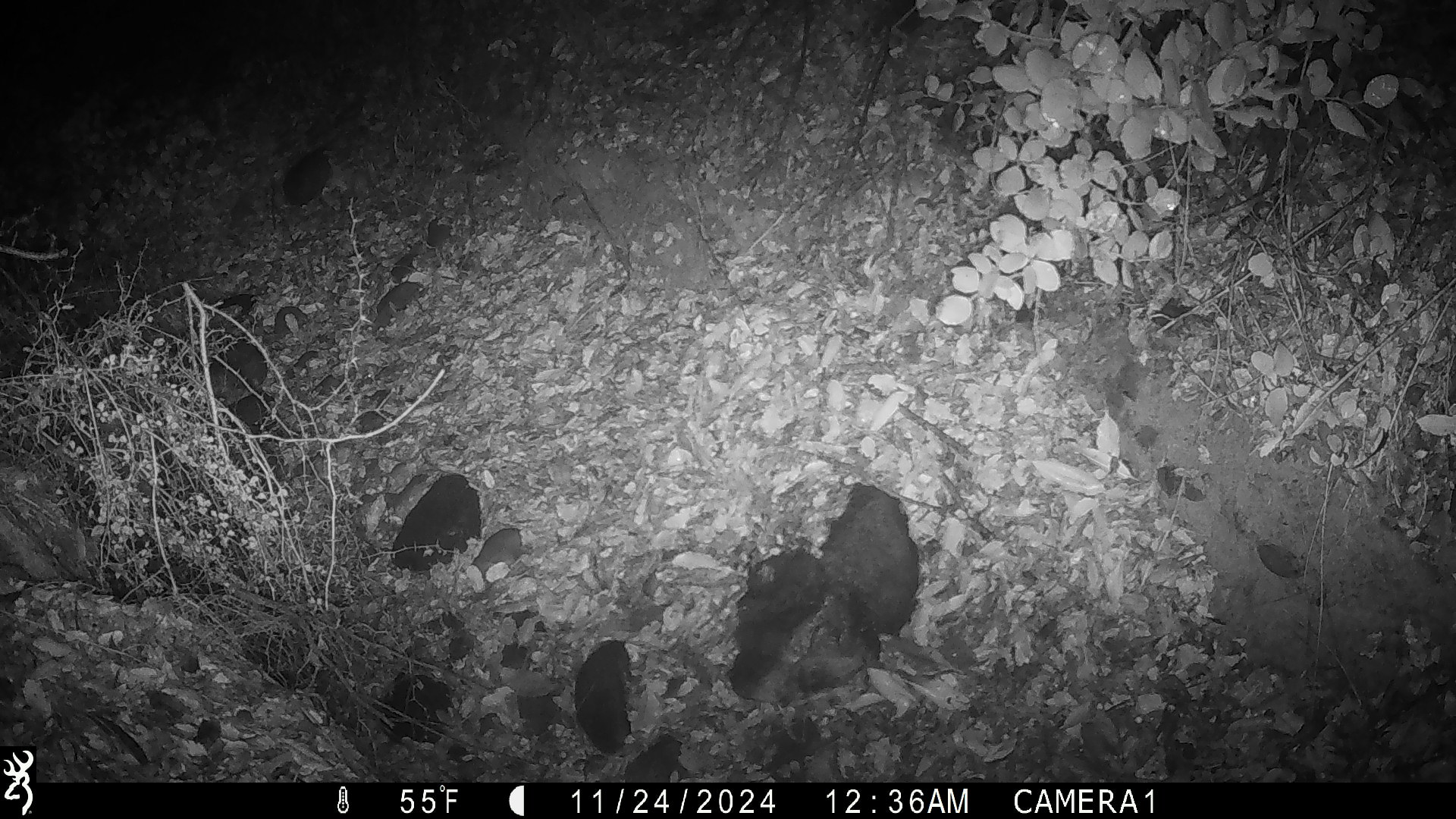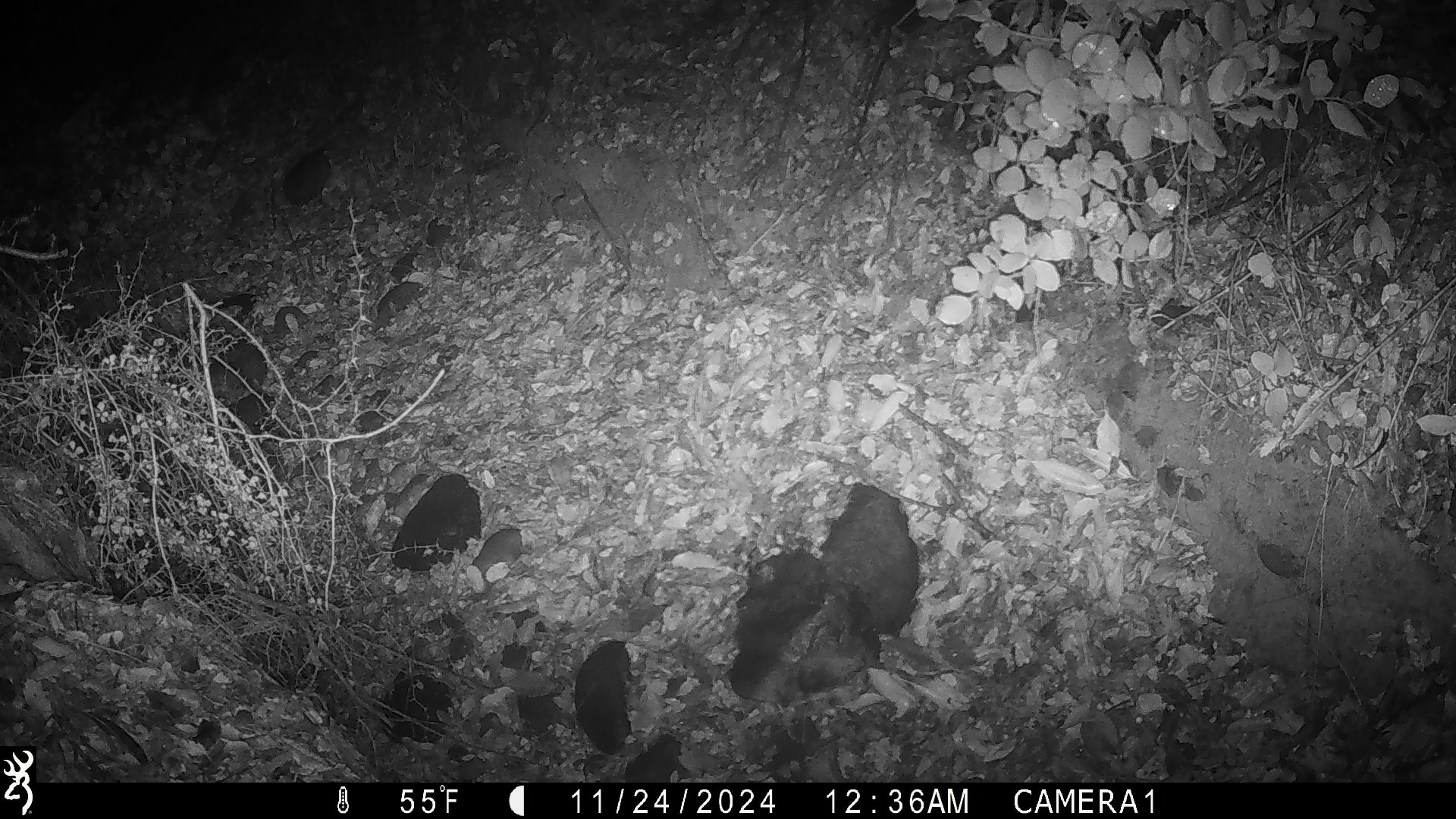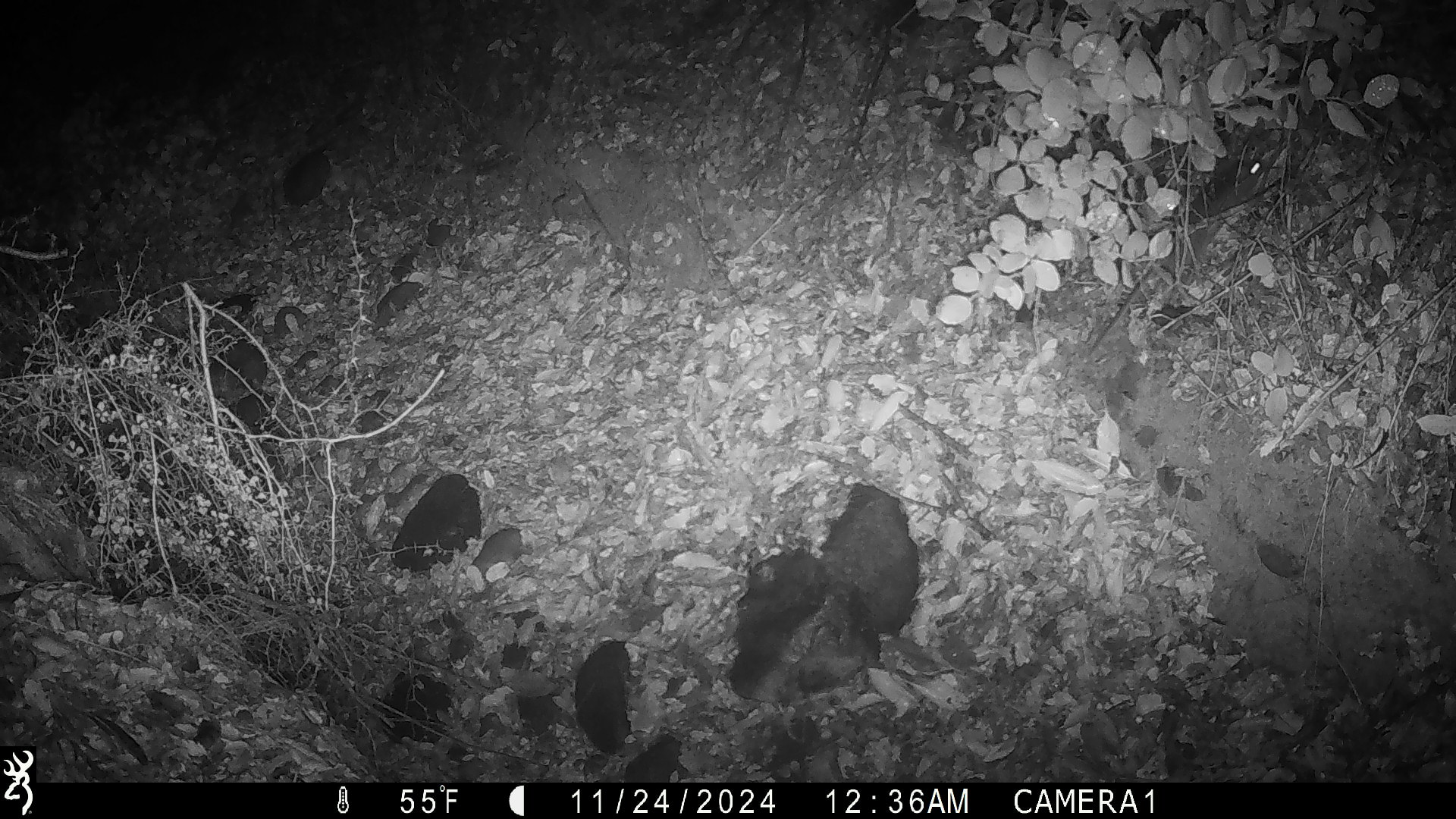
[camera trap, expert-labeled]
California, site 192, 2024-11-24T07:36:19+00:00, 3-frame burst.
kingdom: Animalia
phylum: Chordata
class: Mammalia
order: Rodentia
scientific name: Rodentia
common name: mouse or rat